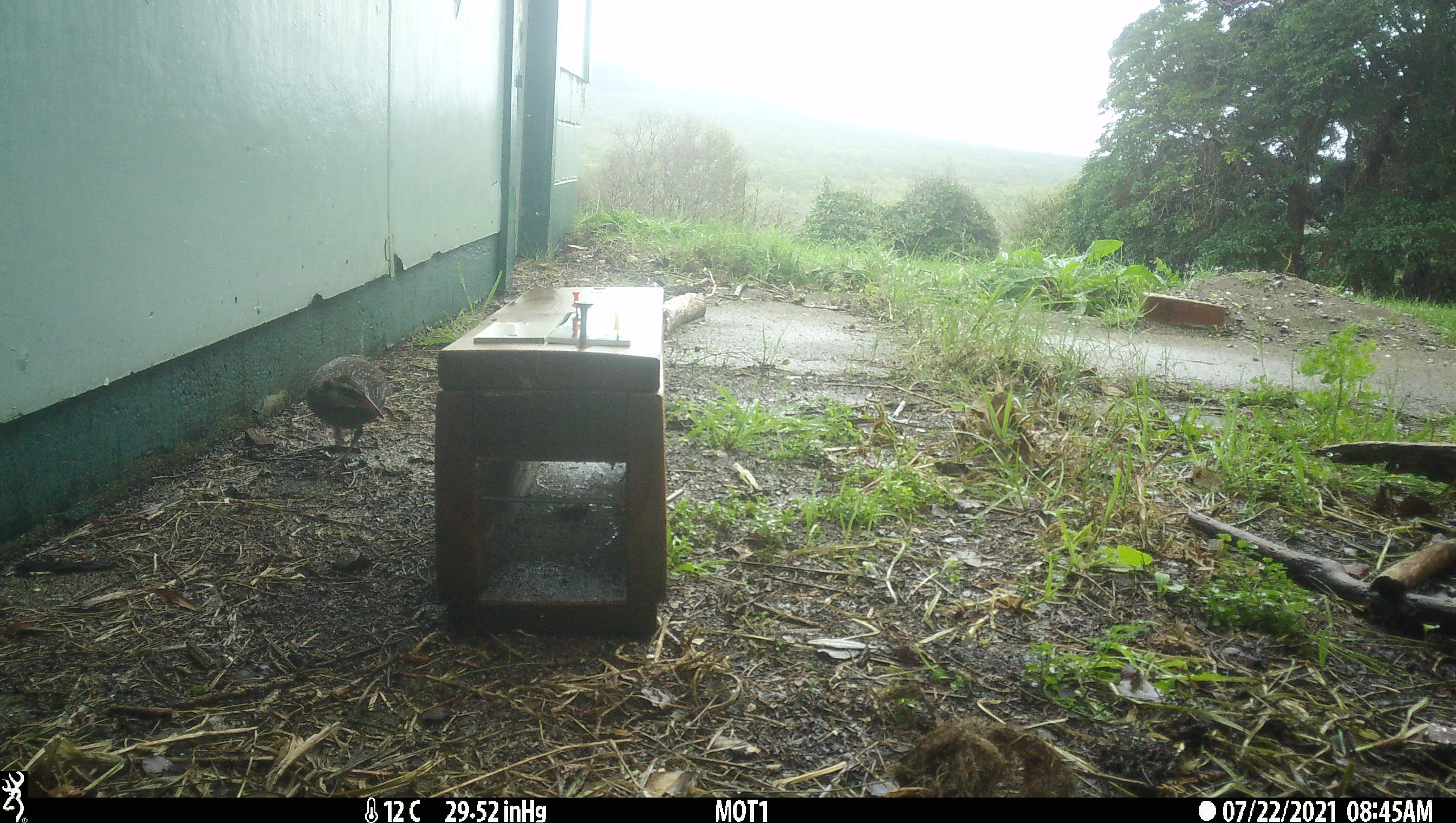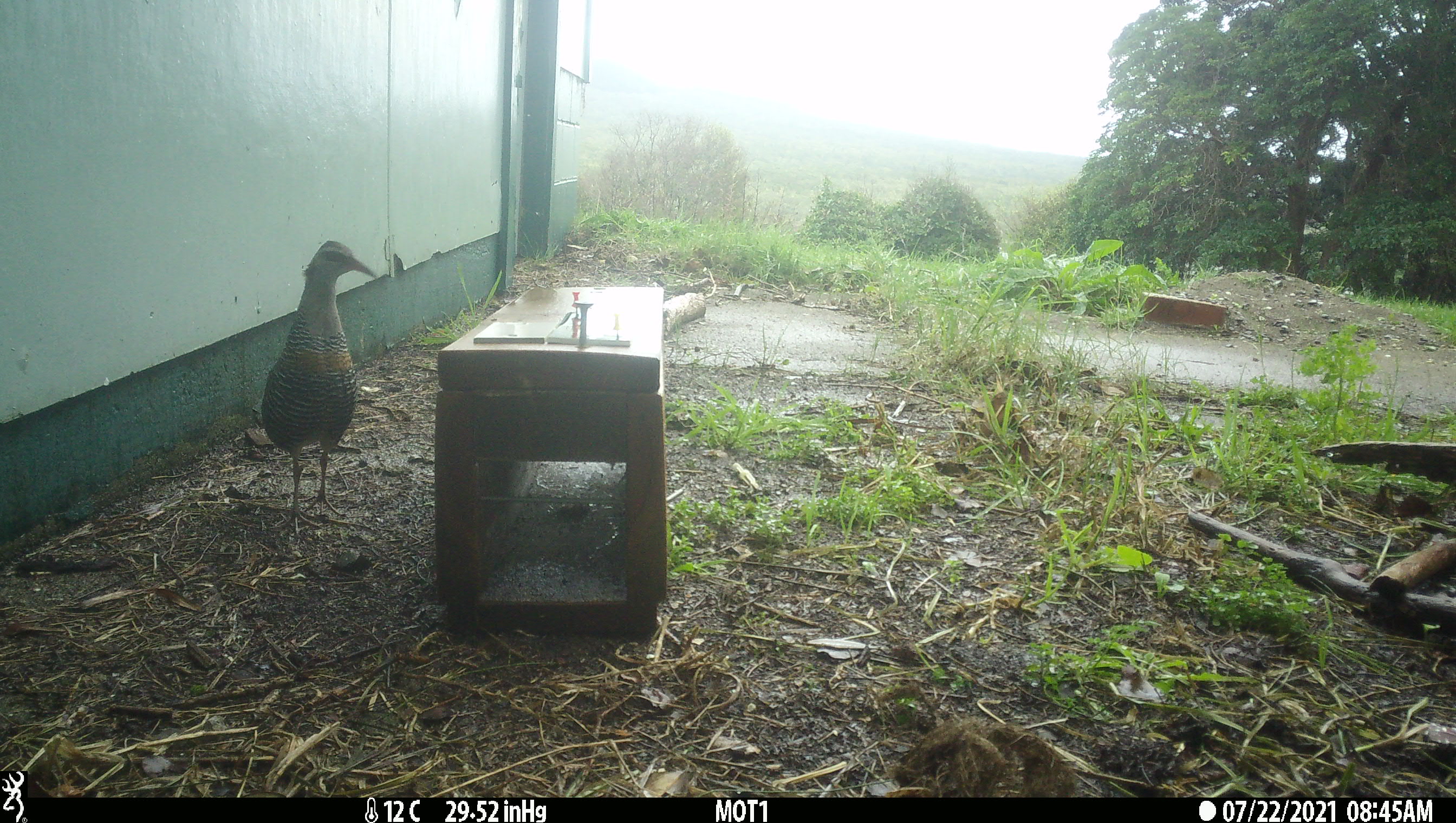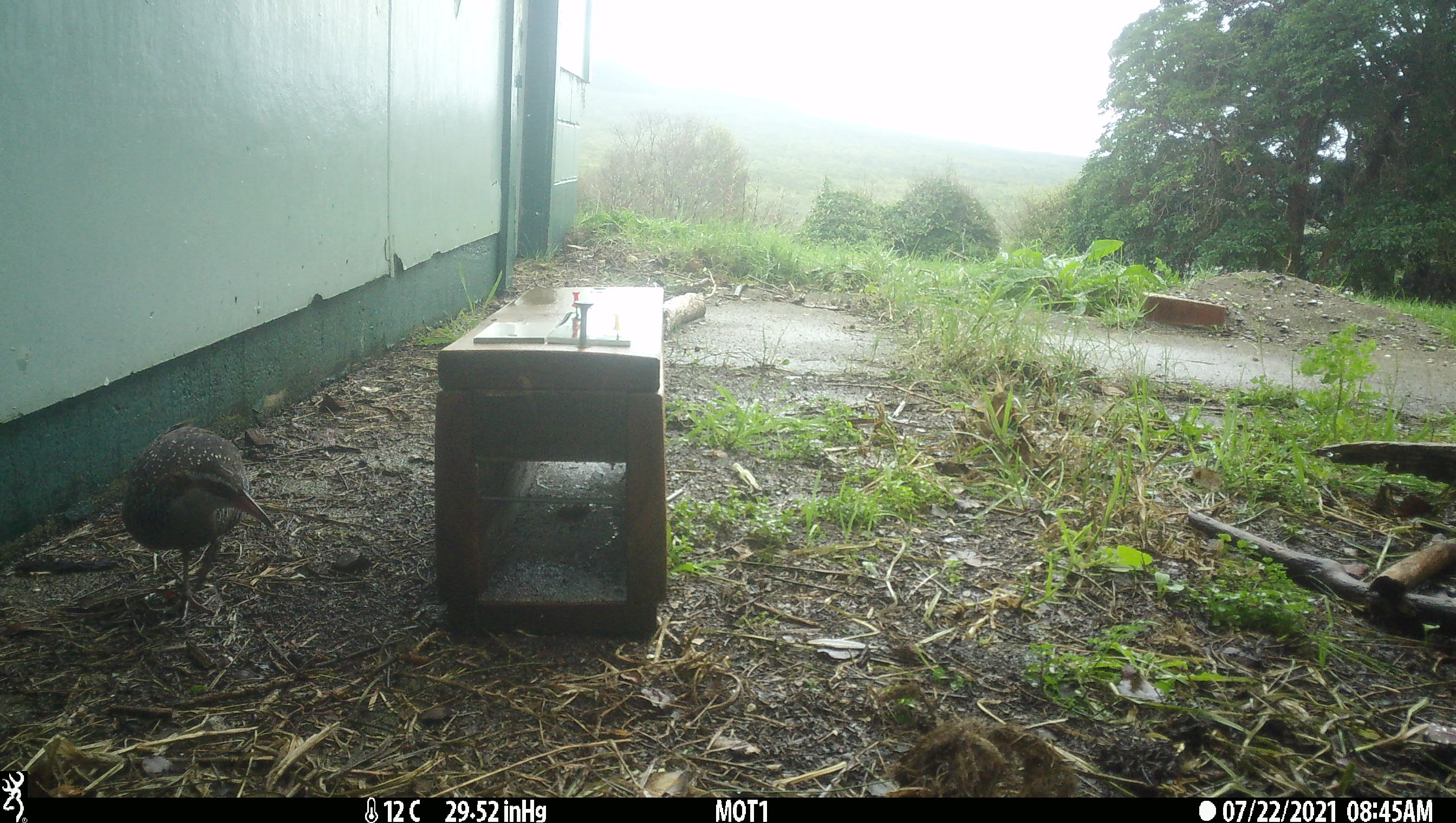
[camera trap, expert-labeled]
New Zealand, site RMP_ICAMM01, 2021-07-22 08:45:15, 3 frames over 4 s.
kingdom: Animalia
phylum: Chordata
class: Aves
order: Gruiformes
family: Rallidae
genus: Gallirallus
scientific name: Gallirallus philippensis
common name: buff-banded rail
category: banded rail